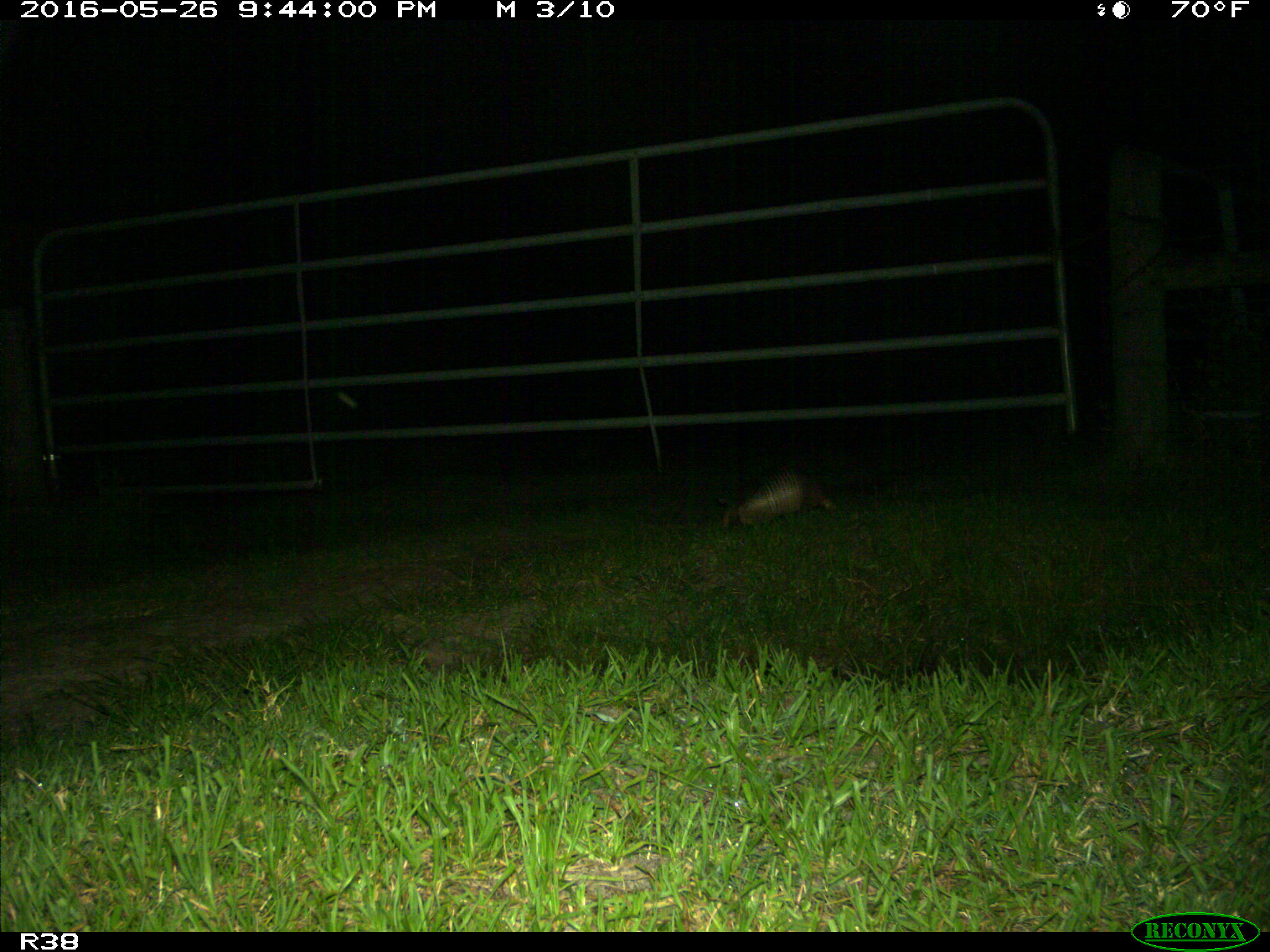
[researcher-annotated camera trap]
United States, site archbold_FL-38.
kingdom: Animalia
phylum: Chordata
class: Mammalia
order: Cingulata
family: Dasypodidae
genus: Dasypus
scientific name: Dasypus novemcinctus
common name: nine-banded armadillo